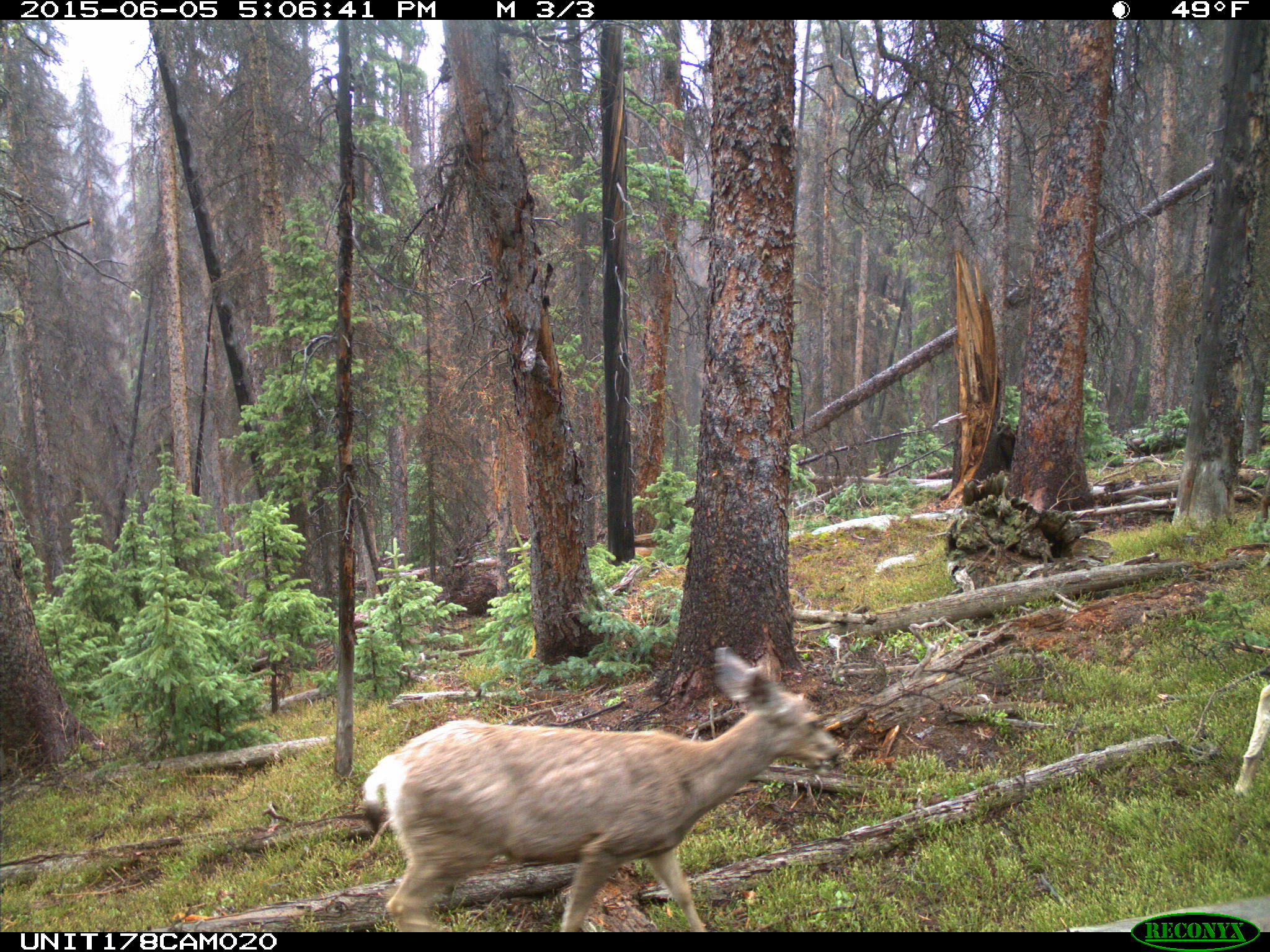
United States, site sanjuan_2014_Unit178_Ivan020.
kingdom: Animalia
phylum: Chordata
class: Mammalia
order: Artiodactyla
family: Cervidae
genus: Odocoileus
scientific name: Odocoileus hemionus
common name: mule deer